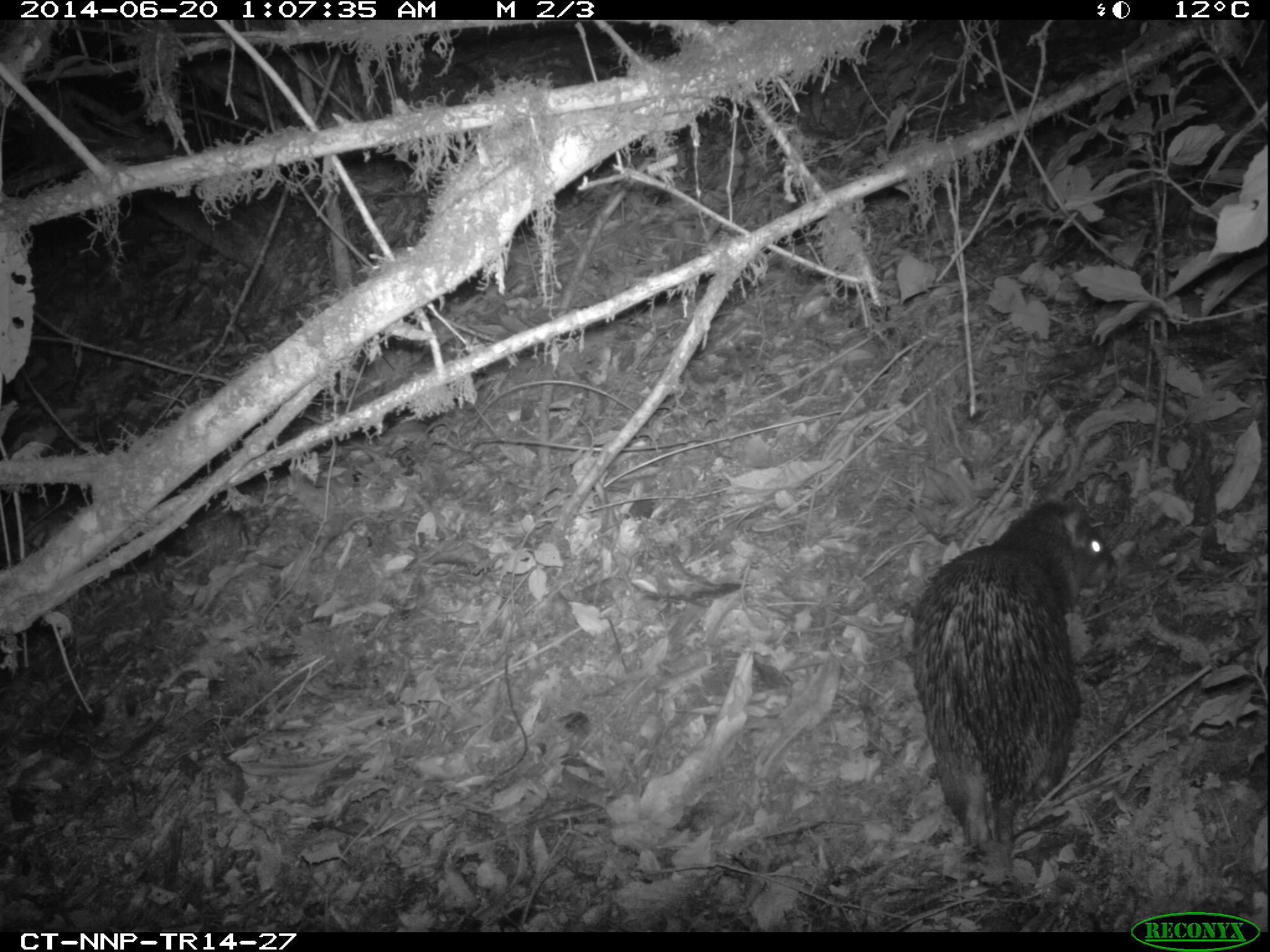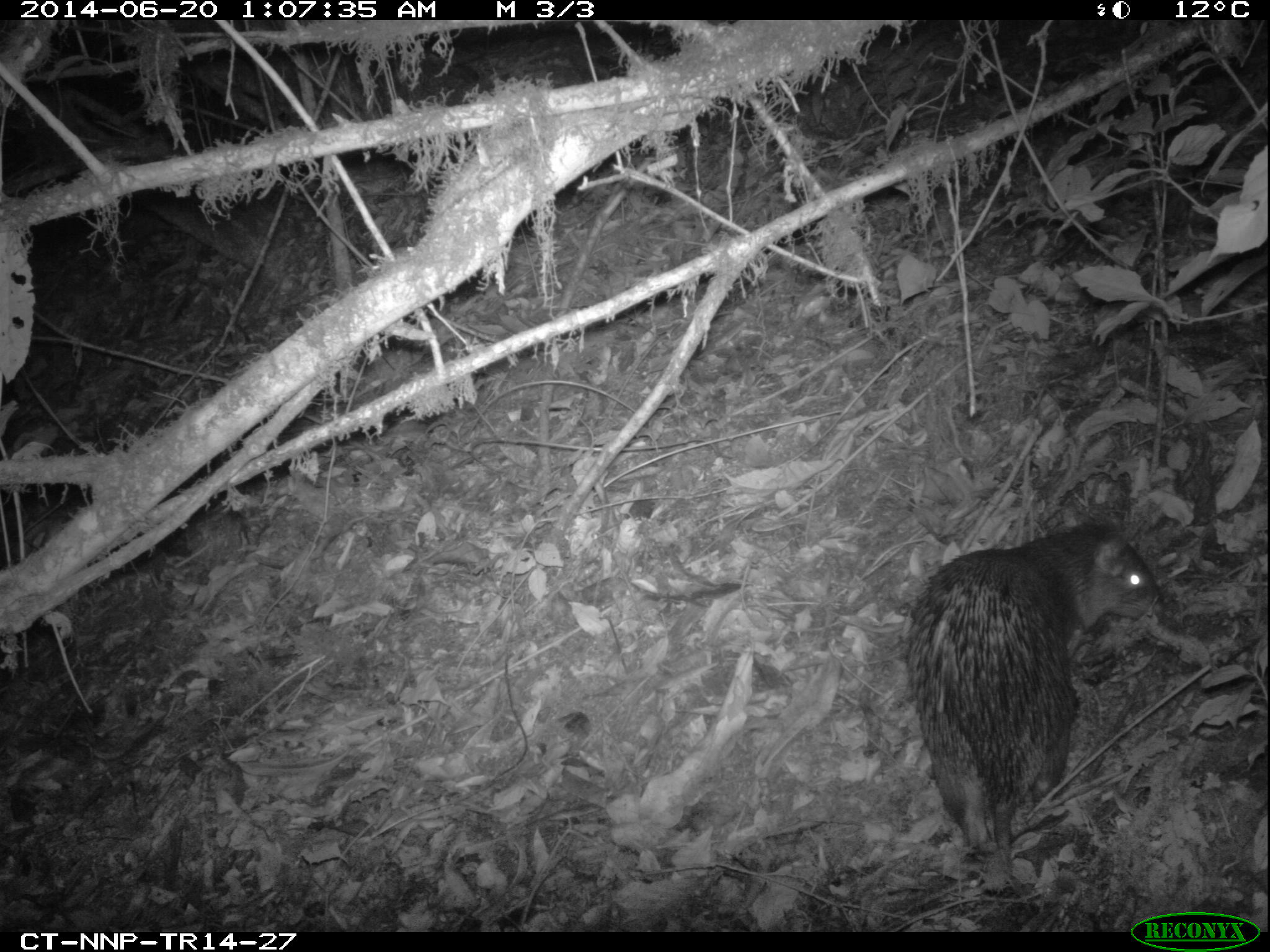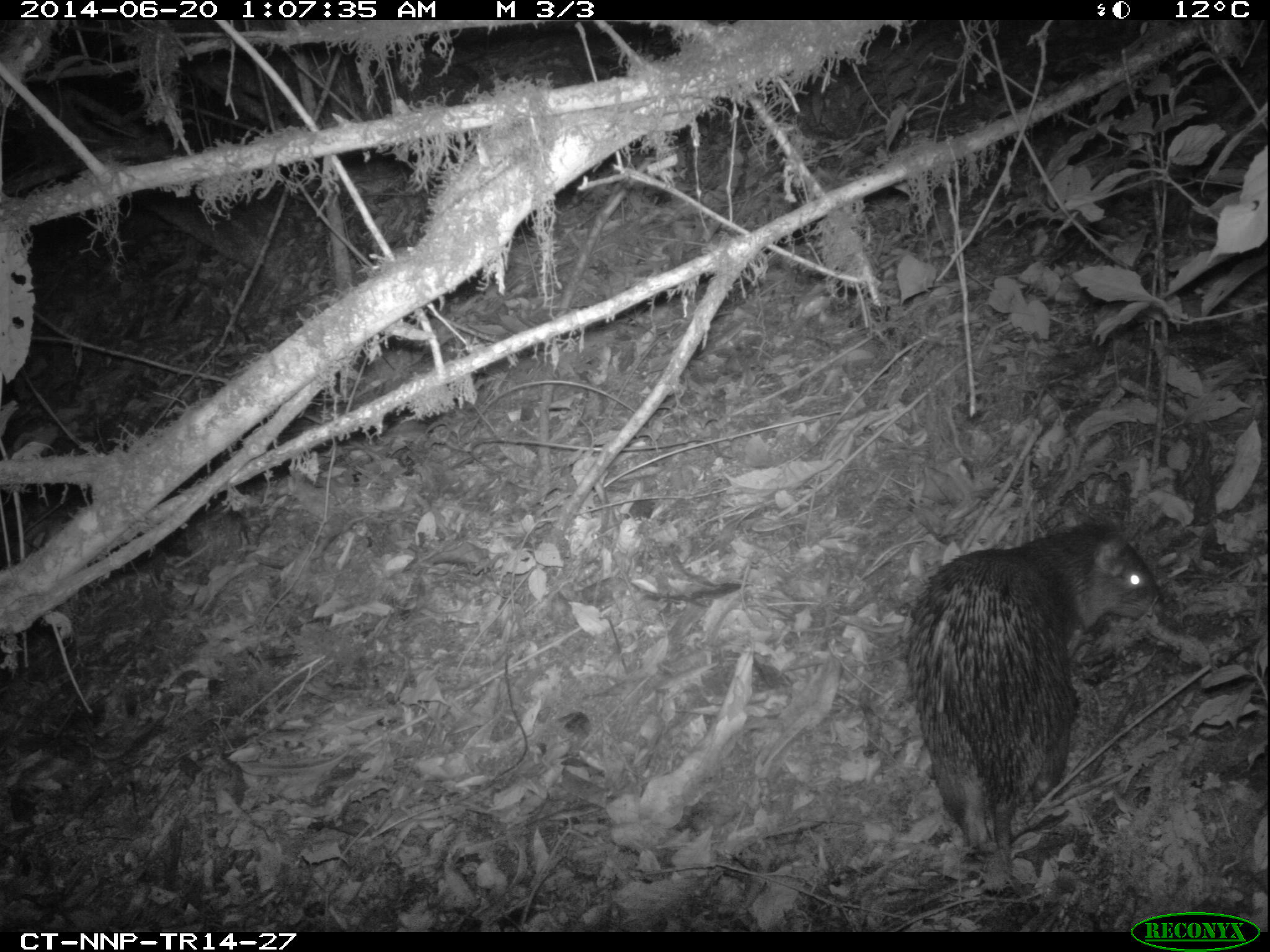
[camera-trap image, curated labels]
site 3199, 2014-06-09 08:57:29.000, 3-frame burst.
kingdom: Animalia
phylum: Chordata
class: Mammalia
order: Rodentia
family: Hystricidae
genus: Atherurus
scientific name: Atherurus africanus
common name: african brush-tailed porcupine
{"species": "Atherurus africanus (african brush-tailed porcupine)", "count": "1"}